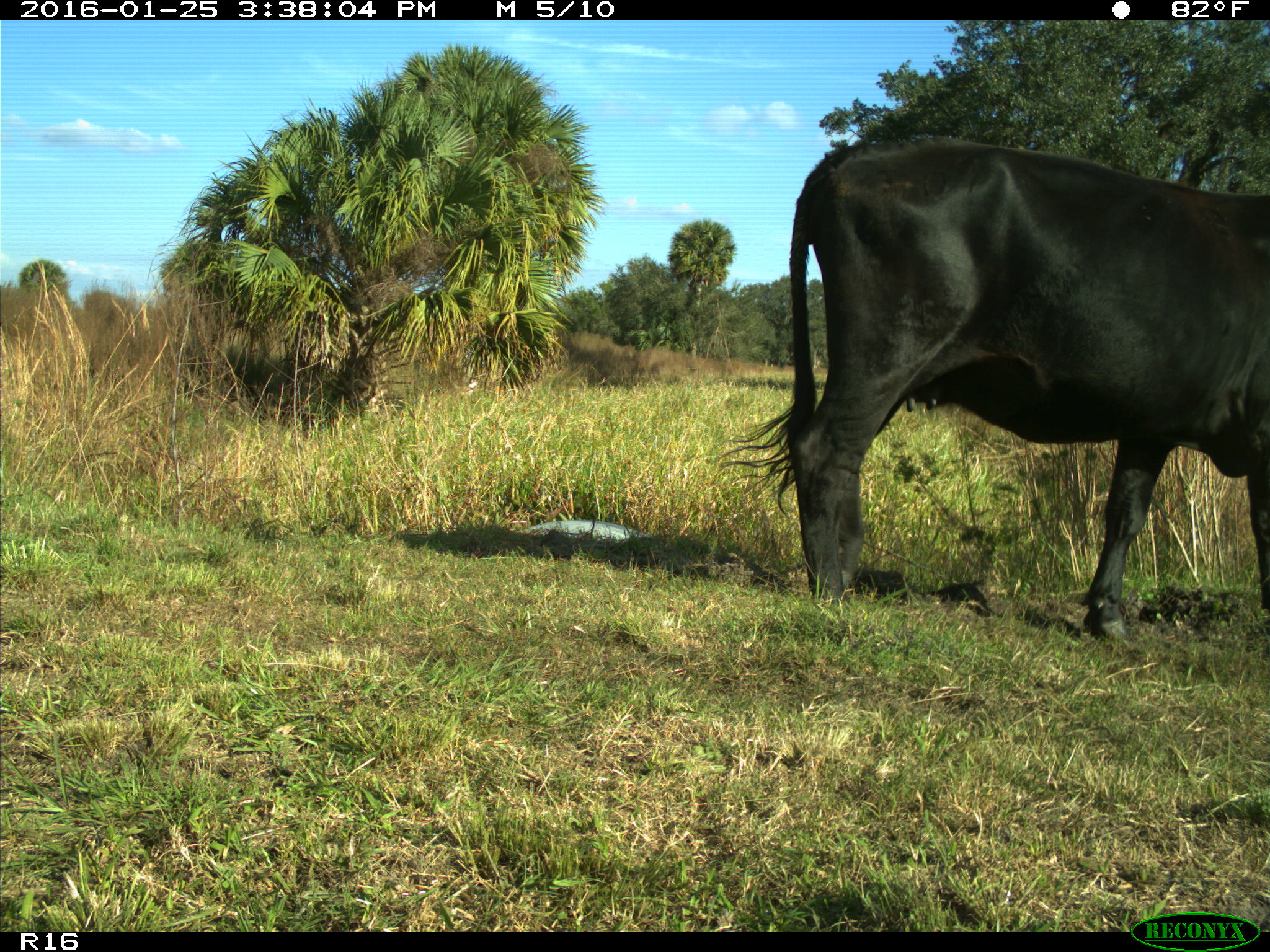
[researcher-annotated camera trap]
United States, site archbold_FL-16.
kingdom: Animalia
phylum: Chordata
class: Mammalia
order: Artiodactyla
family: Bovidae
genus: Bos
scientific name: Bos taurus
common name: domestic cow